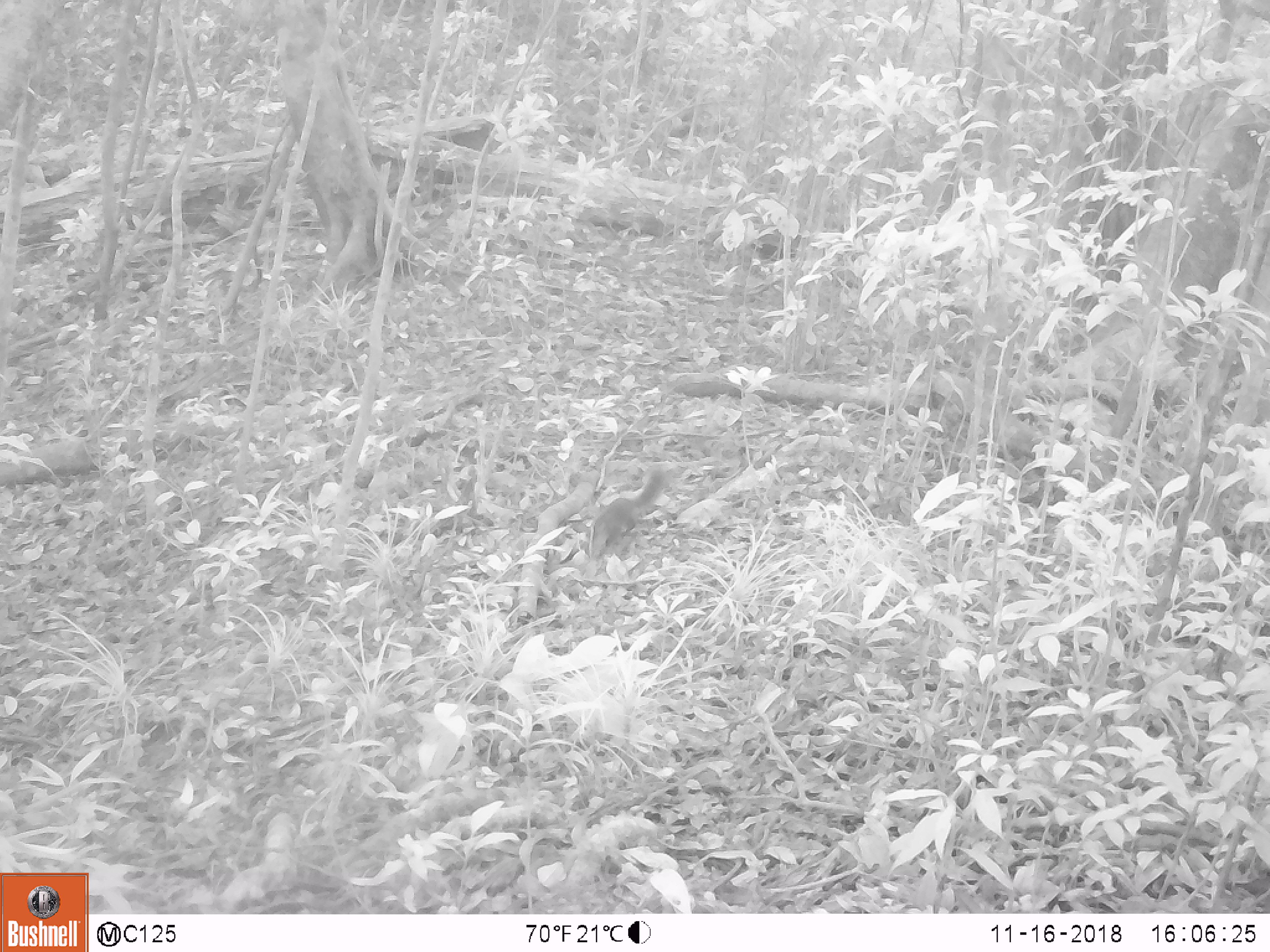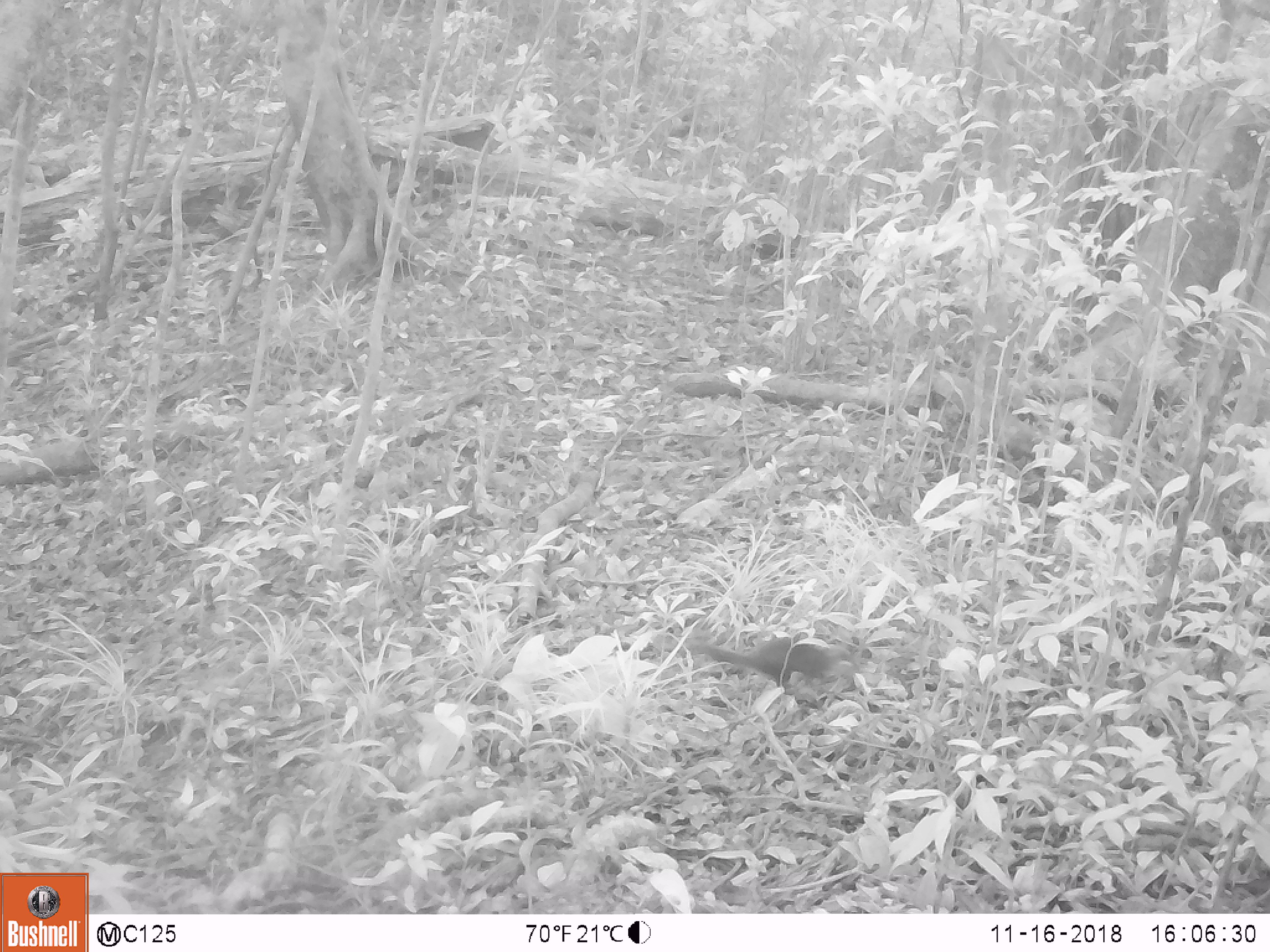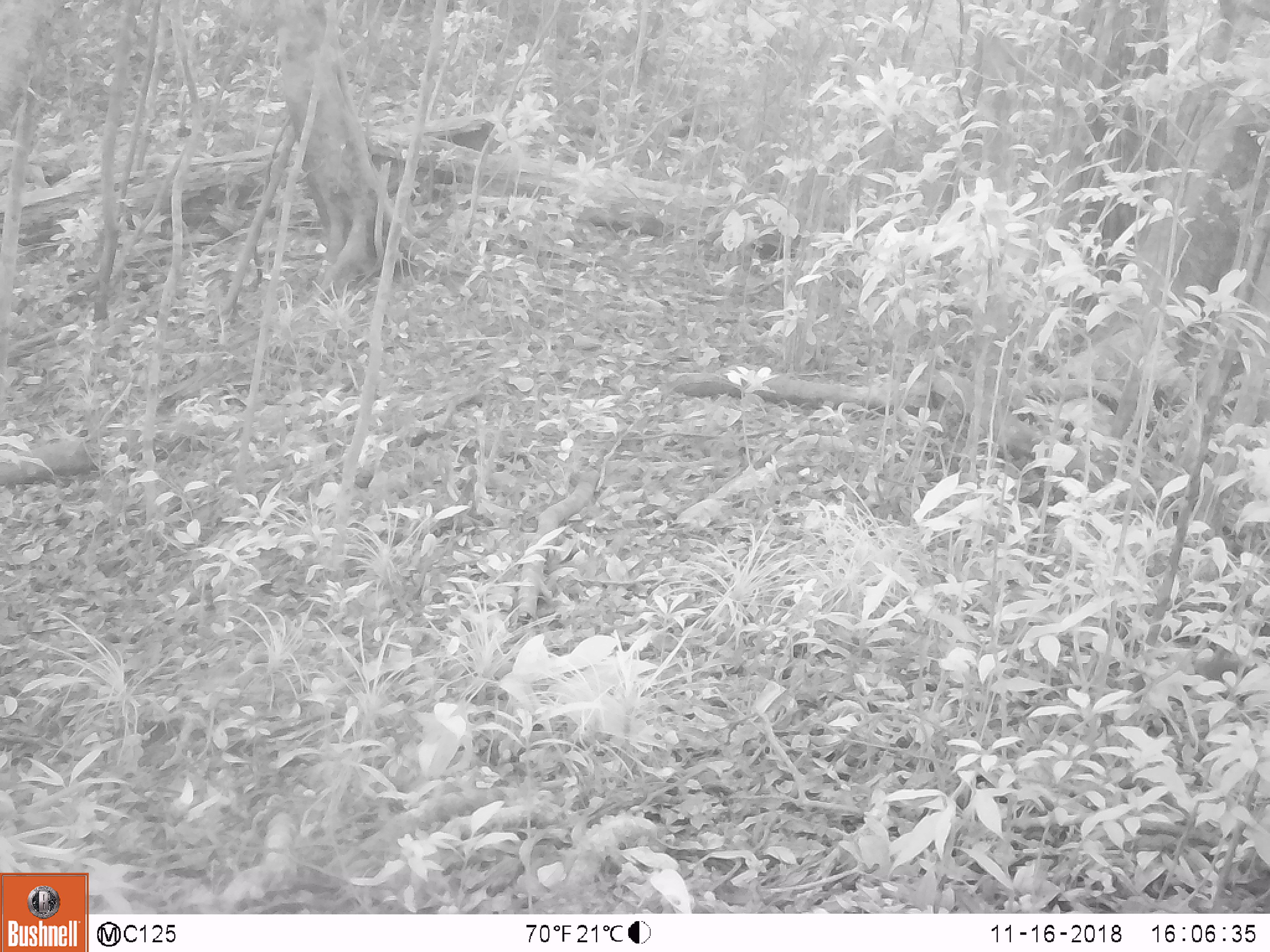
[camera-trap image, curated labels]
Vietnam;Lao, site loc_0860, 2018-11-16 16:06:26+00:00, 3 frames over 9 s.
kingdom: Animalia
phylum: Chordata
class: Mammalia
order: Rodentia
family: Sciuridae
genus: Dremomys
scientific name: Dremomys rufigenis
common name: red-cheeked squirrel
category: red cheeked squirrel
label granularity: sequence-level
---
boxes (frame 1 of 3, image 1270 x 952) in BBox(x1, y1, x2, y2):
red cheeked squirrel: BBox(592, 469, 664, 554)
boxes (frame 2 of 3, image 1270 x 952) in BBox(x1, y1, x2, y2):
red cheeked squirrel: BBox(704, 631, 842, 695)